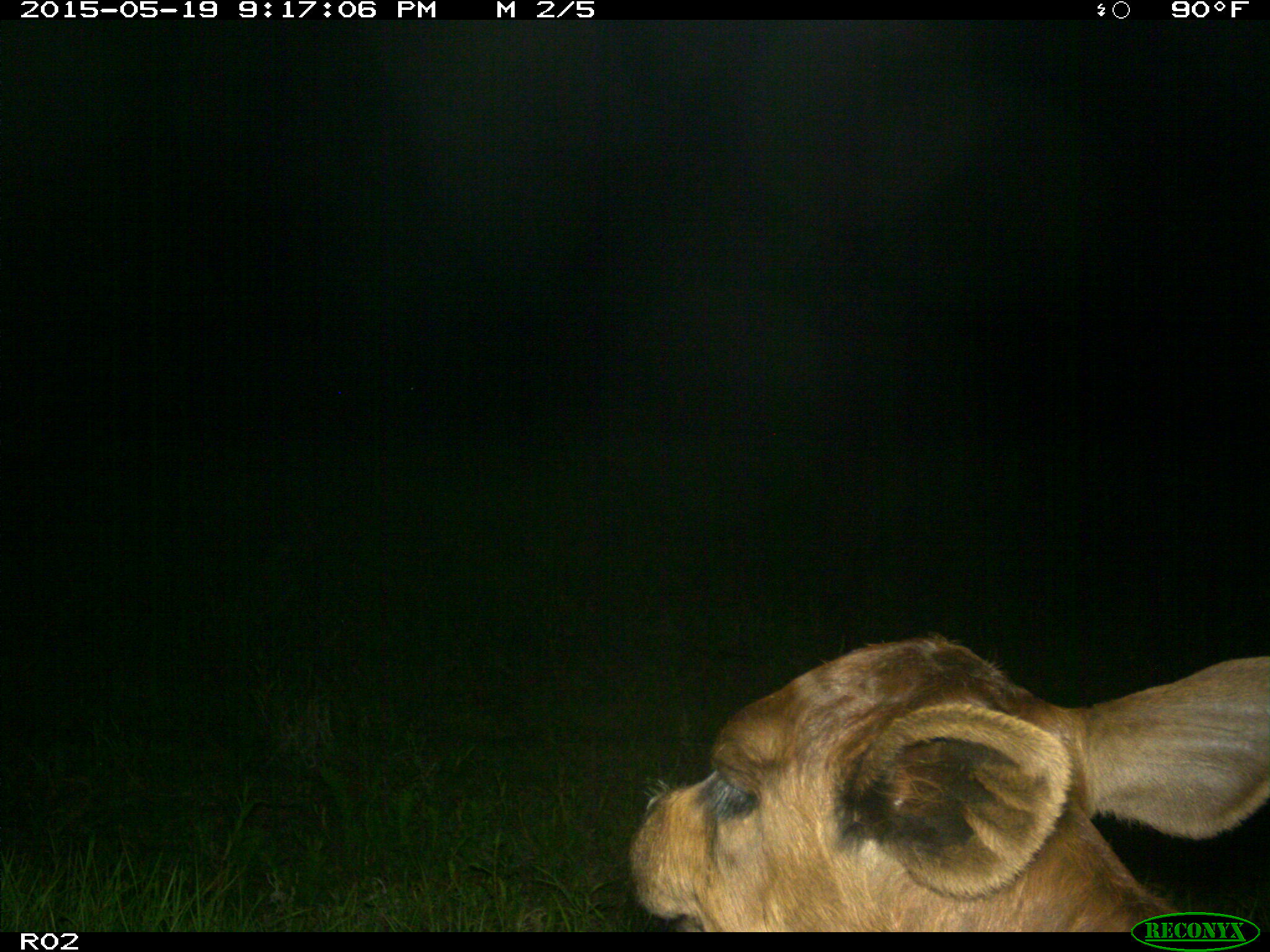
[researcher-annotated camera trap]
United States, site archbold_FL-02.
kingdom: Animalia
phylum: Chordata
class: Mammalia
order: Artiodactyla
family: Bovidae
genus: Bos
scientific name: Bos taurus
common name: domestic cow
Bos taurus (domestic cow).